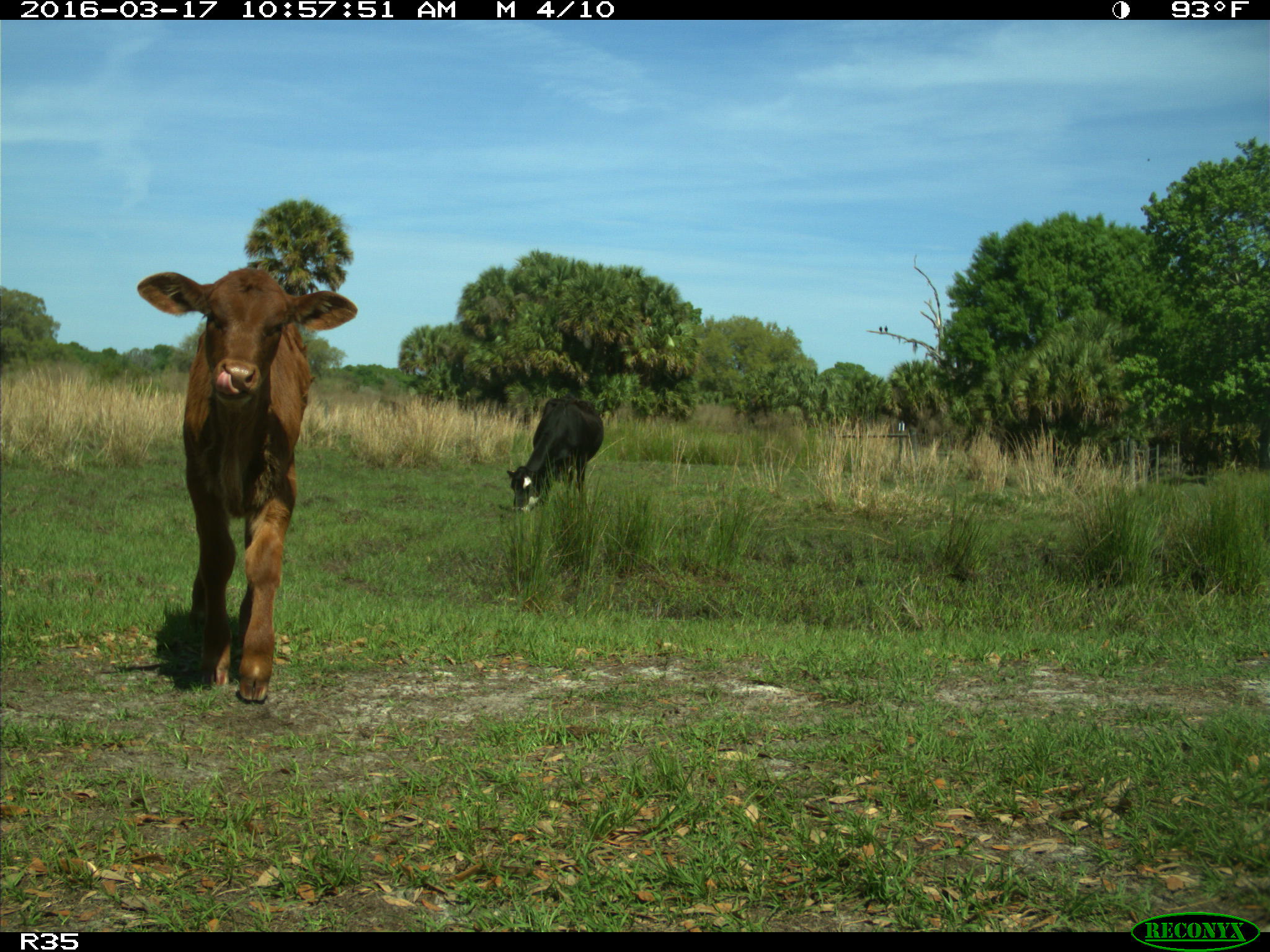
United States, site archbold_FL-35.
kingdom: Animalia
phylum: Chordata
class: Mammalia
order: Artiodactyla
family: Bovidae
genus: Bos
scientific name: Bos taurus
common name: domestic cow